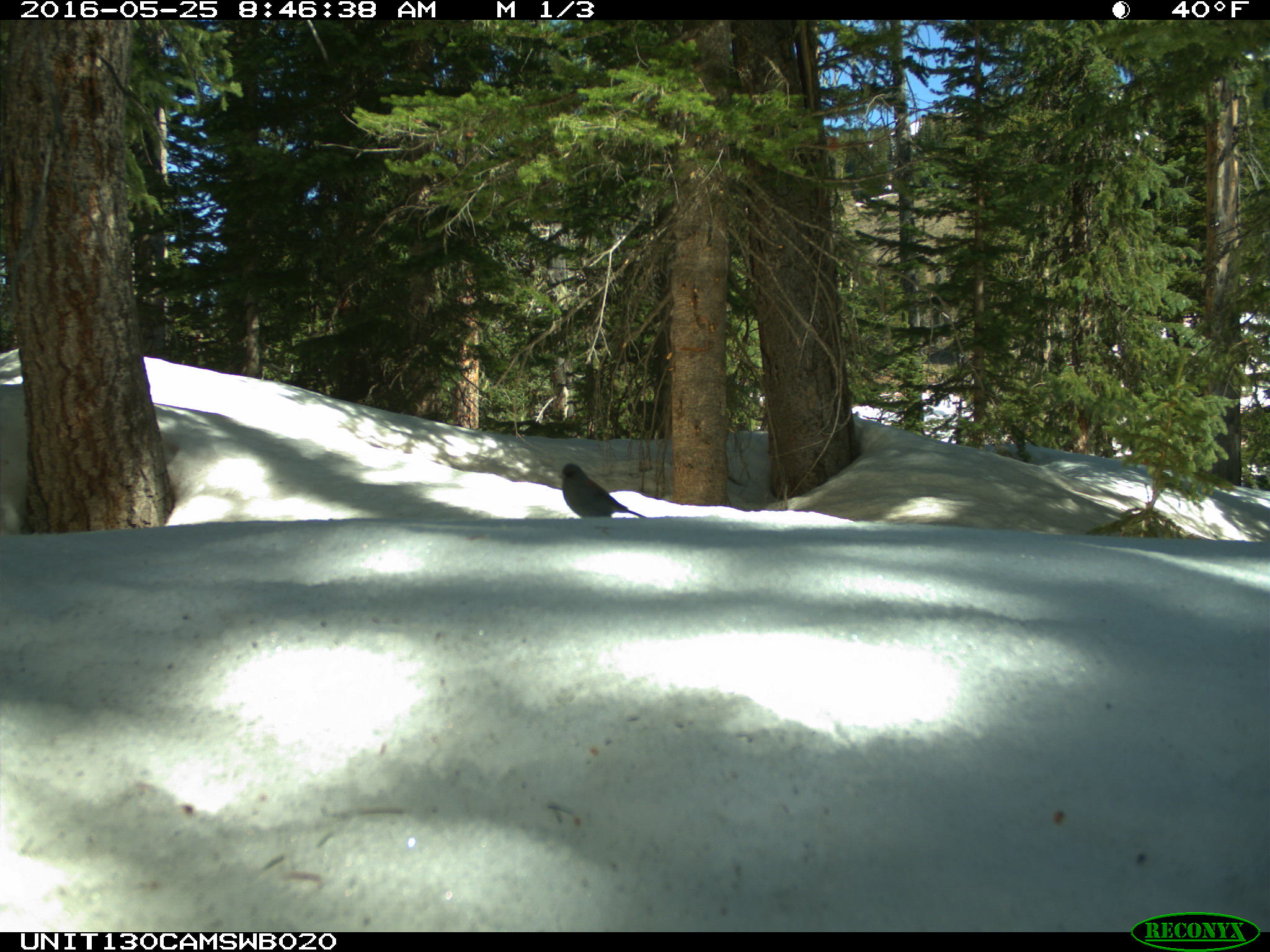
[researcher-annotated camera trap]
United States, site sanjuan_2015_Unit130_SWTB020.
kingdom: Animalia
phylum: Chordata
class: Aves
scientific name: Aves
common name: birds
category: unidentified bird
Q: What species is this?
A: Unidentified bird (birds) (Aves).